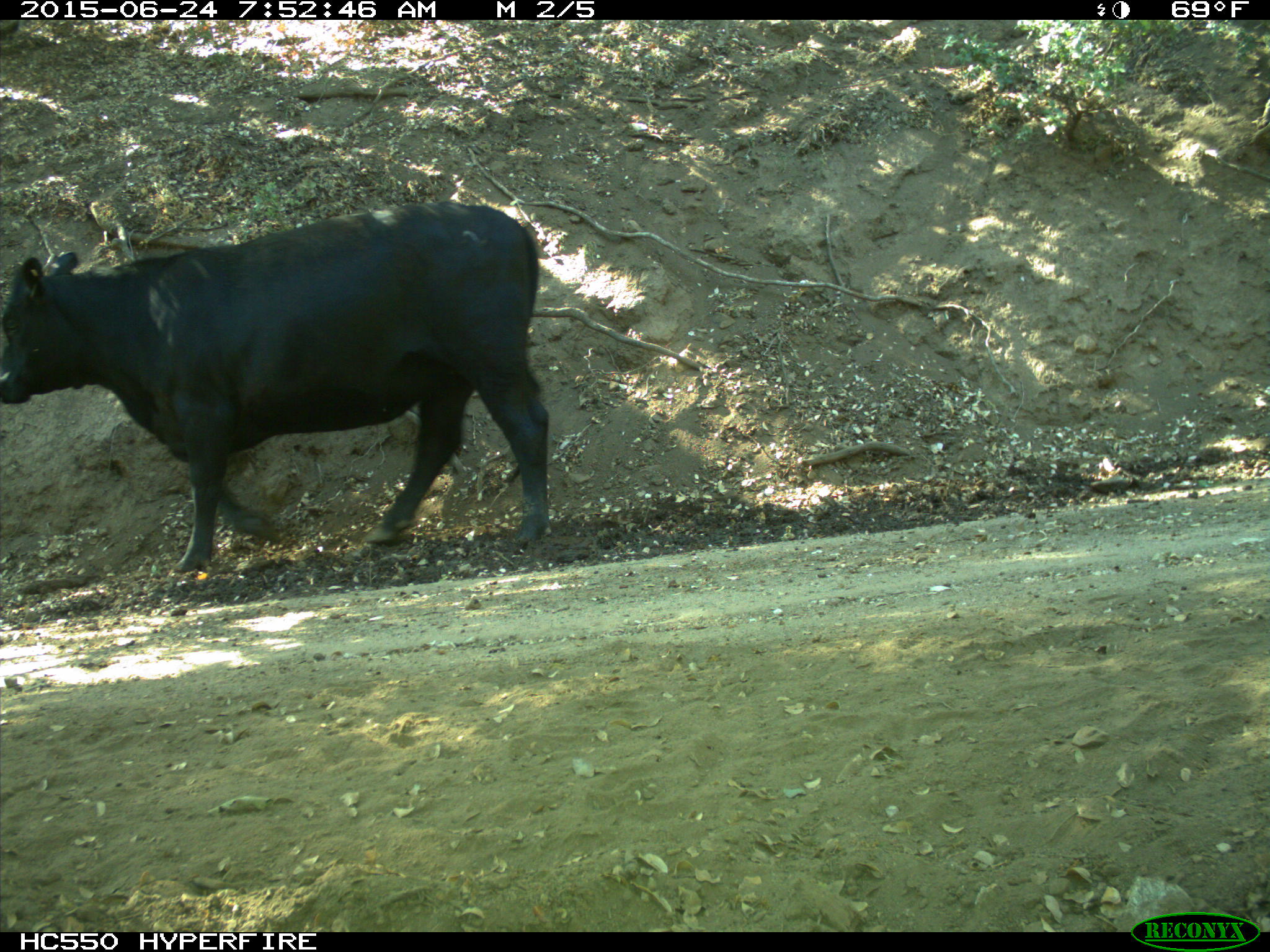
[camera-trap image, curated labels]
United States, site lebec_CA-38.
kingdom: Animalia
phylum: Chordata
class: Mammalia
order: Artiodactyla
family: Bovidae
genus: Bos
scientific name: Bos taurus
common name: domestic cow